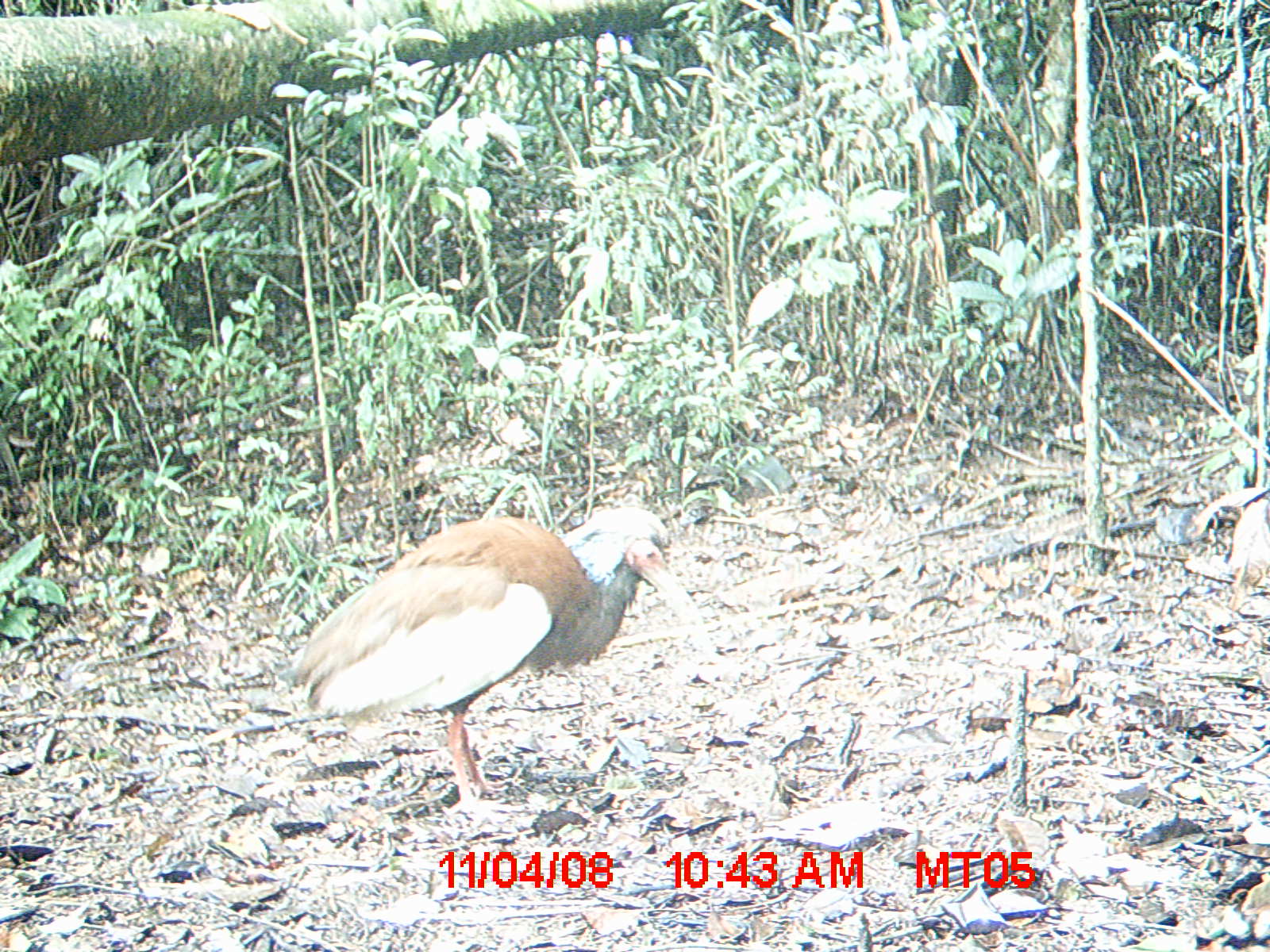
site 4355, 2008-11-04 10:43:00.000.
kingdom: Animalia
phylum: Chordata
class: Aves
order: Cuculiformes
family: Cuculidae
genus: Coua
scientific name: Coua serriana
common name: red-breasted coua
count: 1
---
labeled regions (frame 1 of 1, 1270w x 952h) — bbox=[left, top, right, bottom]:
coua serriana: bbox=[277, 504, 721, 822]